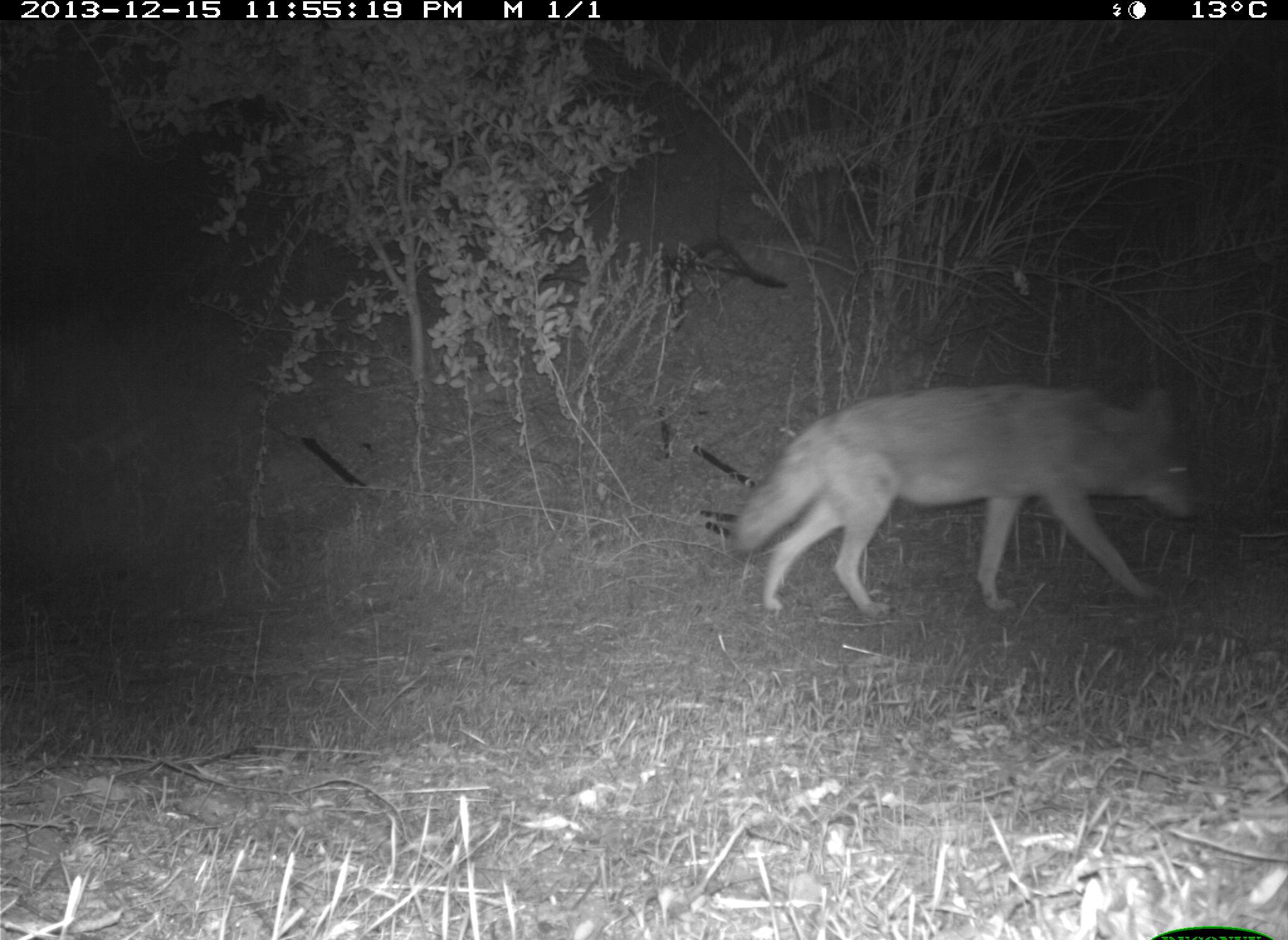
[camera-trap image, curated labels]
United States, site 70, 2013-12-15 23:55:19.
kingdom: Animalia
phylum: Chordata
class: Mammalia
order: Carnivora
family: Canidae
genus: Canis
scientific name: Canis latrans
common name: coyote